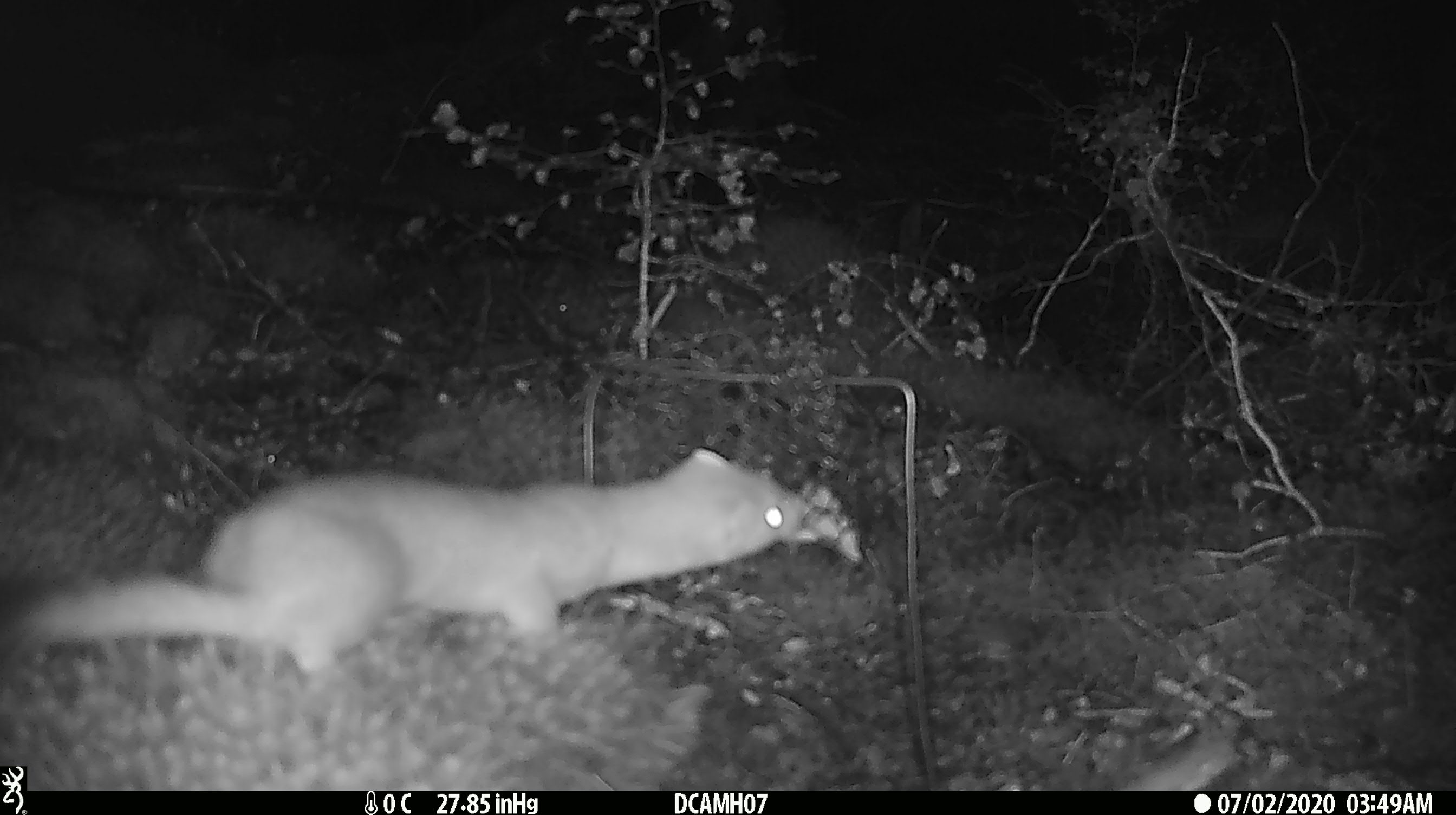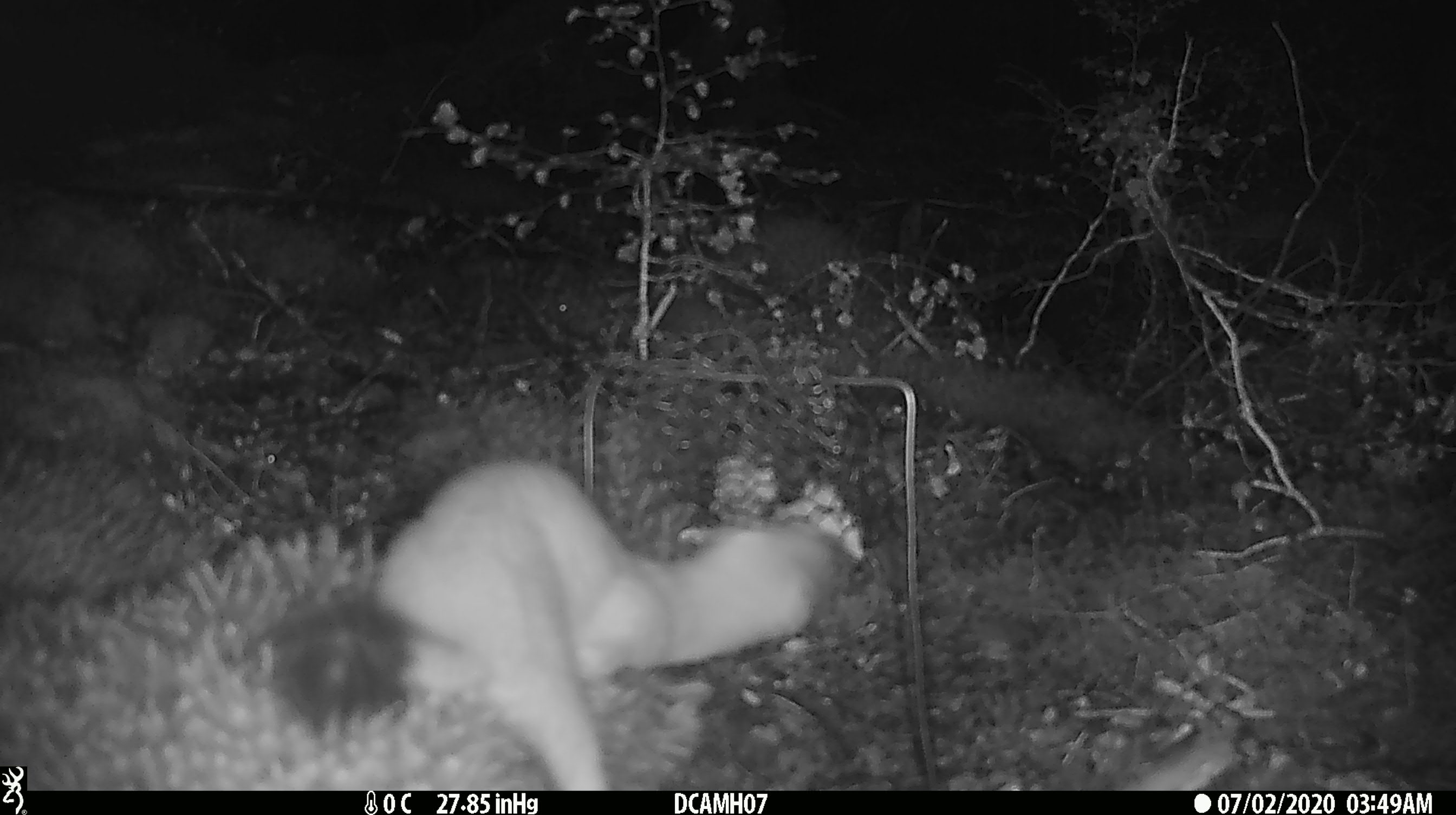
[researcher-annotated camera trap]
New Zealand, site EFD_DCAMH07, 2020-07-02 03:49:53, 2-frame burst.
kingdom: Animalia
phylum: Chordata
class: Mammalia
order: Carnivora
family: Mustelidae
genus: Mustela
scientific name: Mustela erminea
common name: stoat